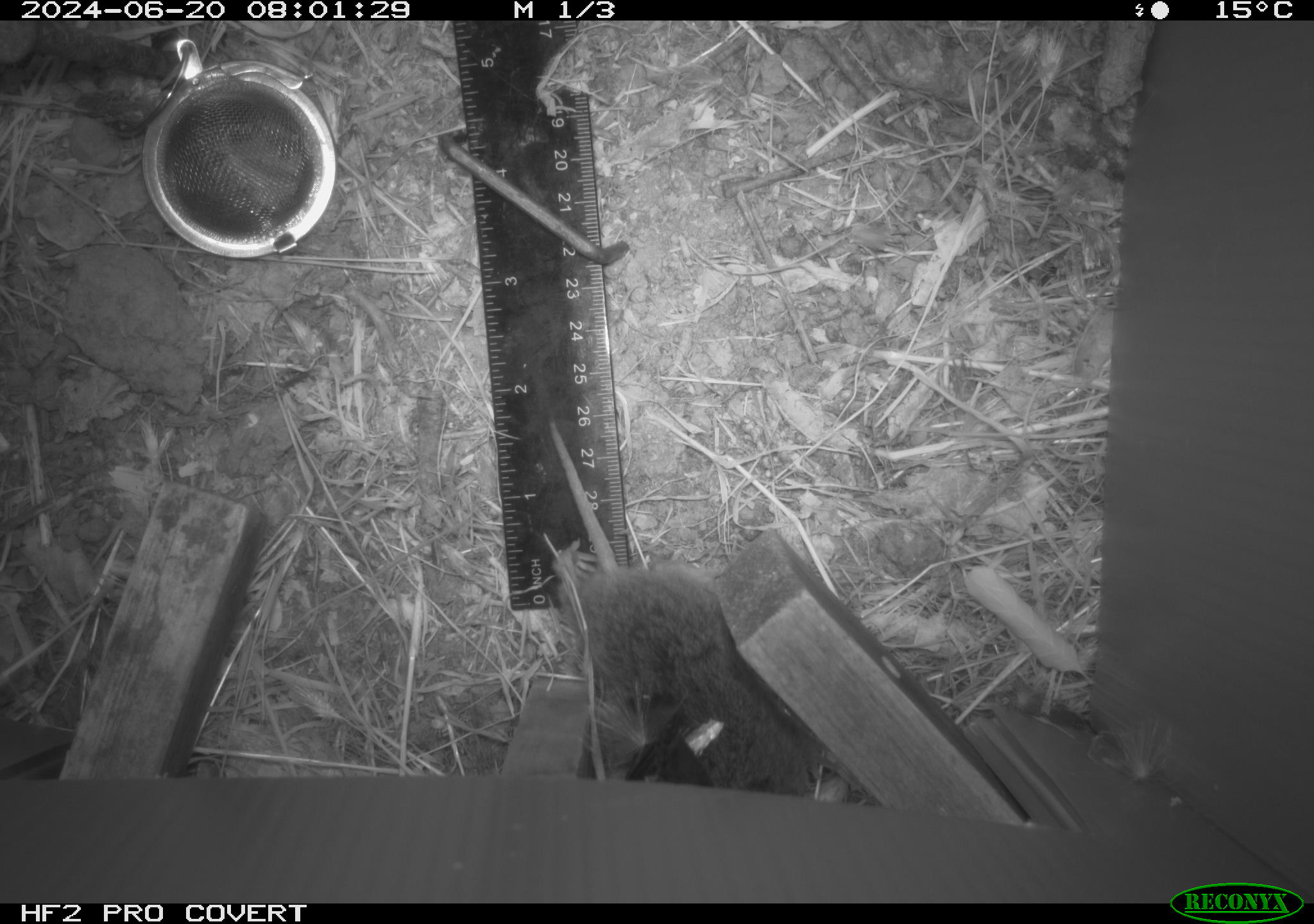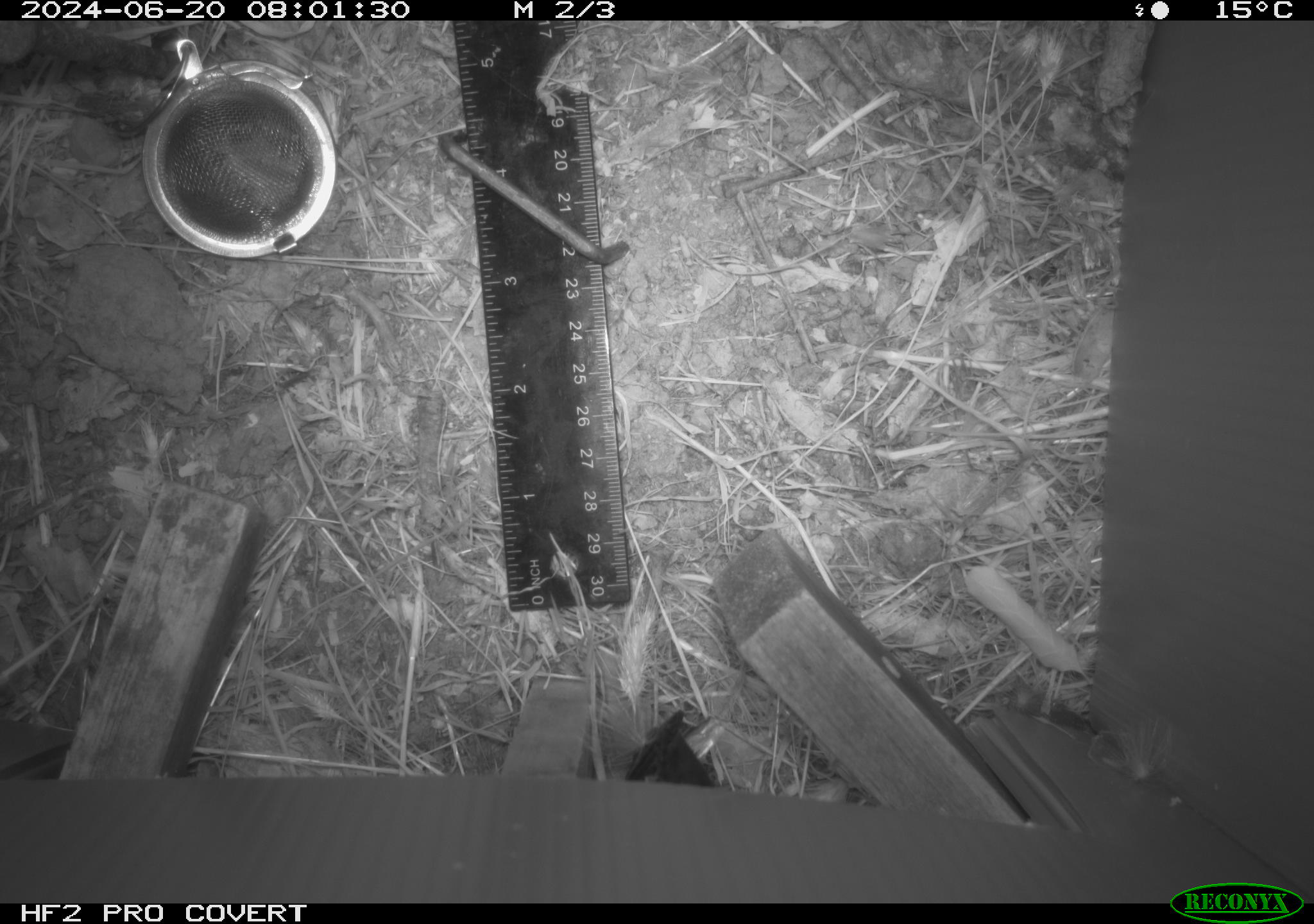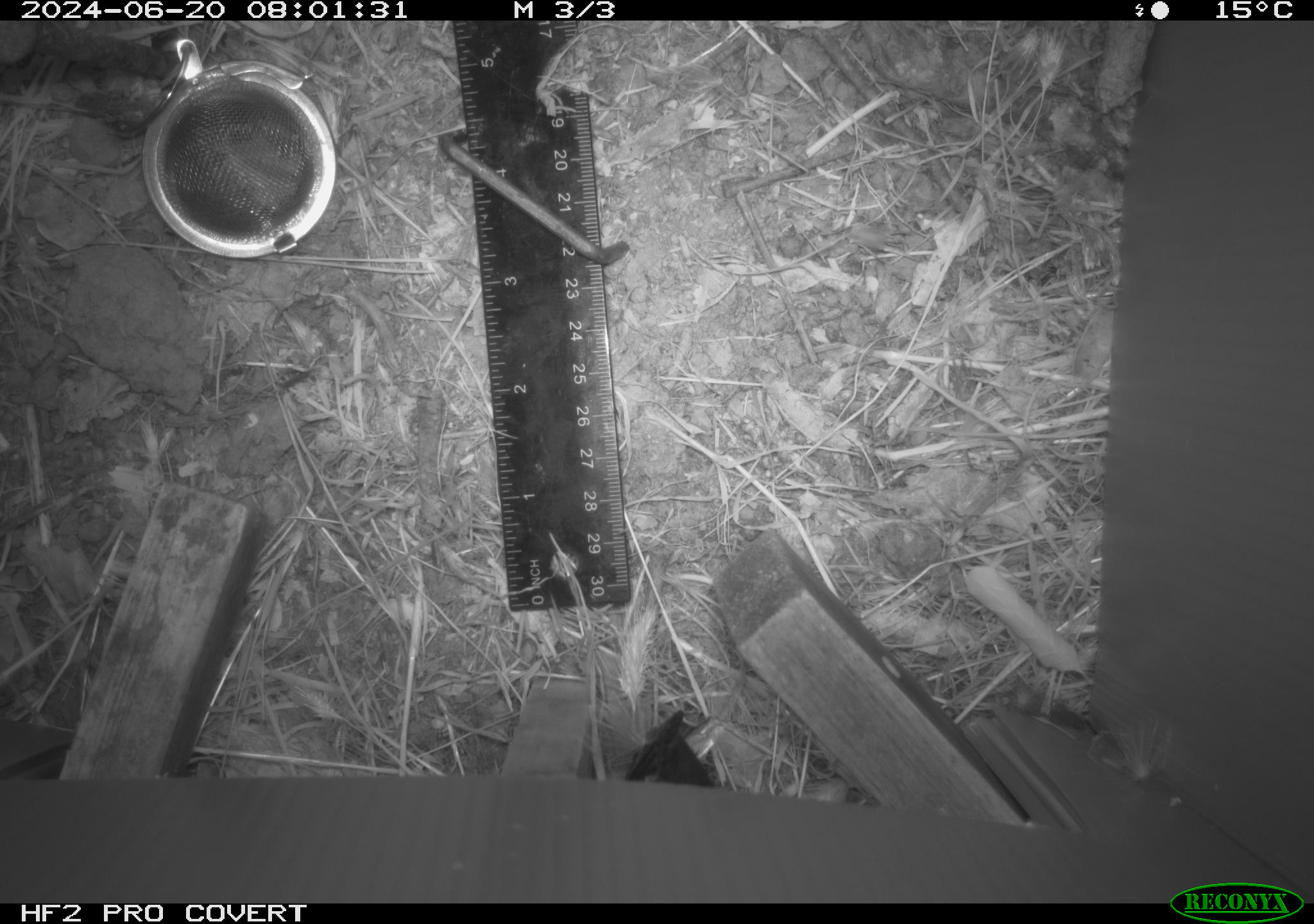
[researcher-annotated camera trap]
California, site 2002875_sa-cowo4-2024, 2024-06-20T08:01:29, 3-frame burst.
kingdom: Animalia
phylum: Chordata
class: Mammalia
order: Rodentia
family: Cricetidae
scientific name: Arvicolinae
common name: voles, lemmings, and muskrats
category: arvicolinae subfamily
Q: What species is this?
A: Arvicolinae subfamily (voles, lemmings, and muskrats) (Arvicolinae).